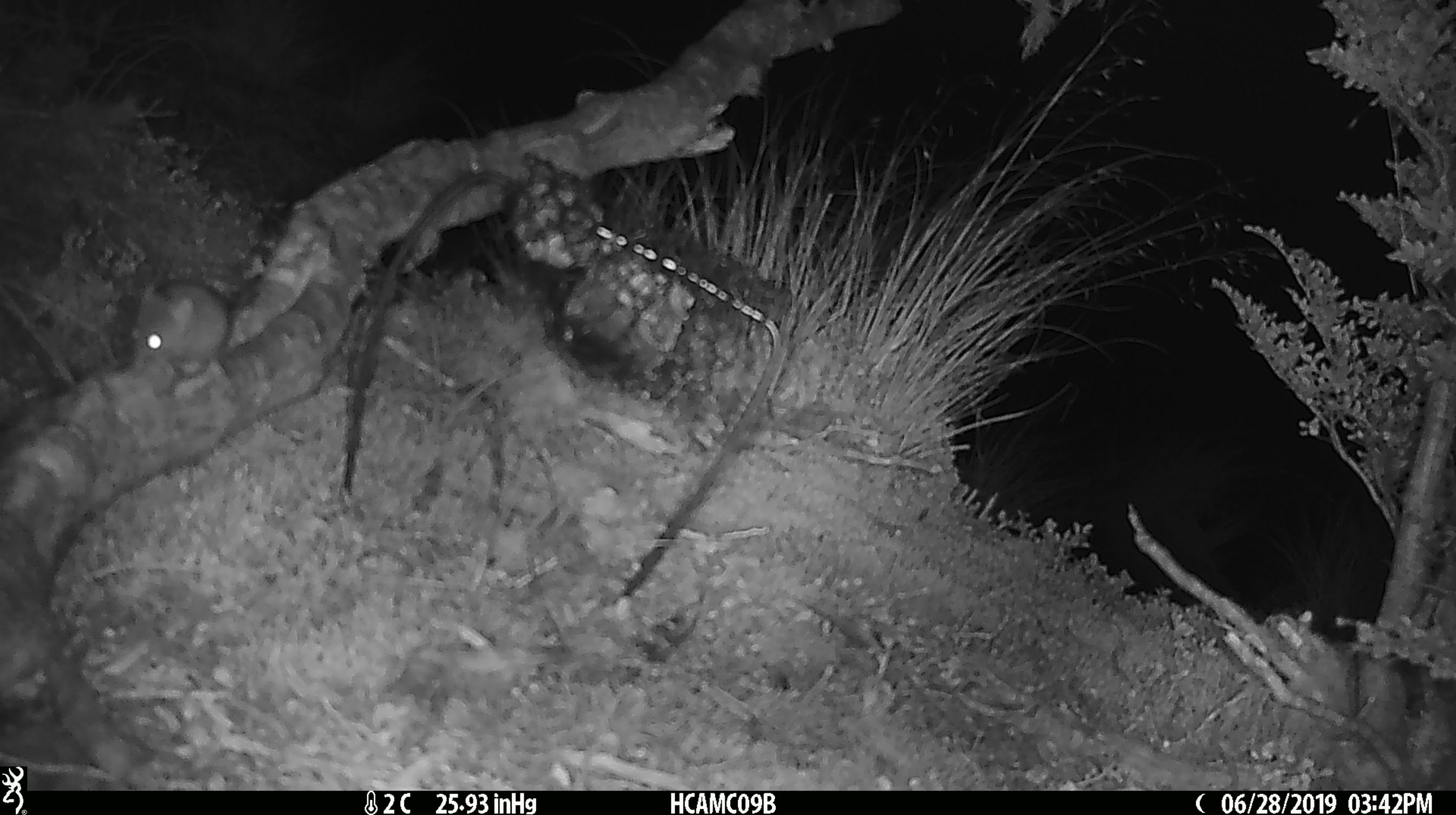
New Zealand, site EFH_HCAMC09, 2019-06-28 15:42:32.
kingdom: Animalia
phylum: Chordata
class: Mammalia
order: Rodentia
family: Muridae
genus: Mus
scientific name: Mus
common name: mouse